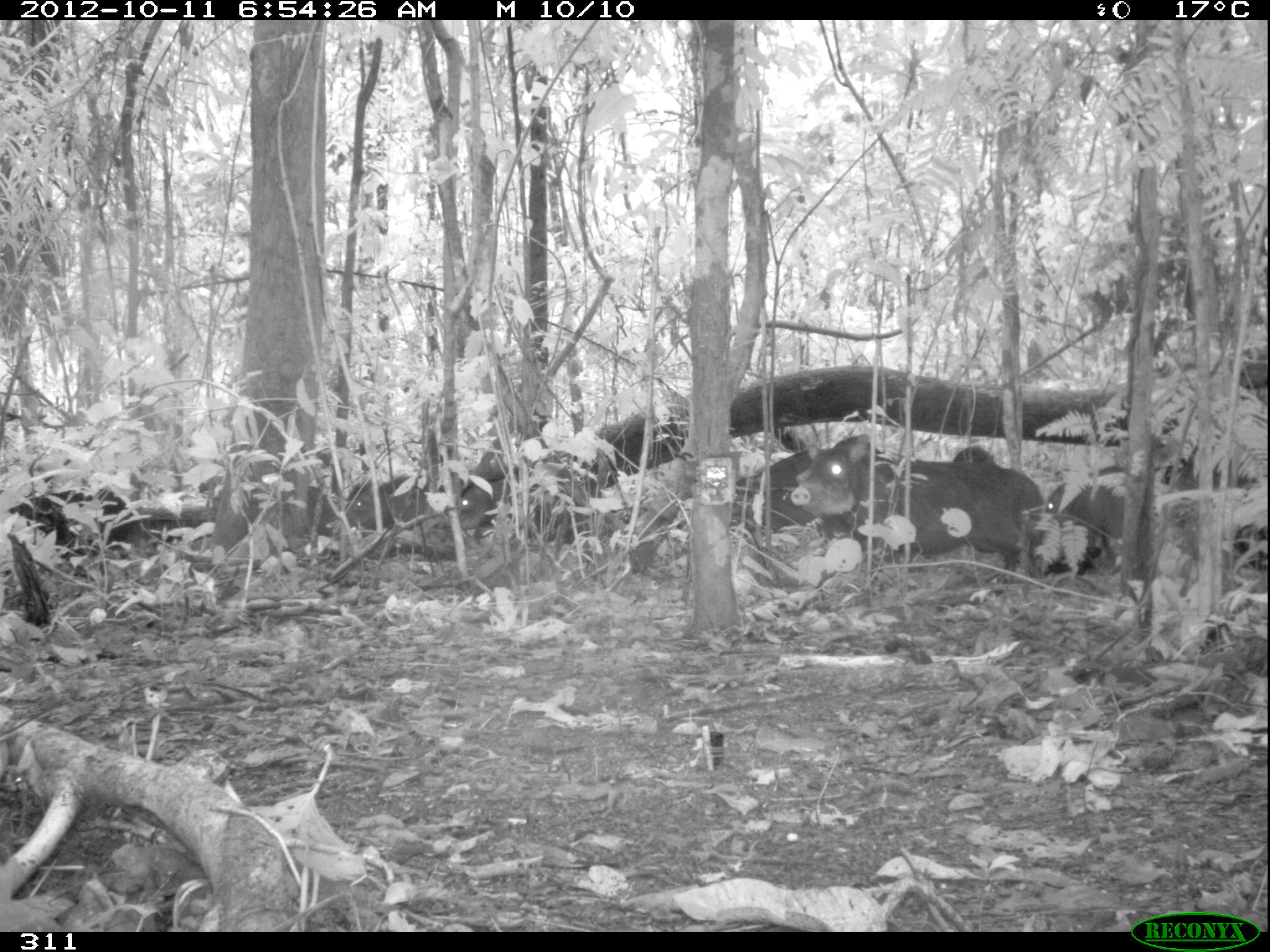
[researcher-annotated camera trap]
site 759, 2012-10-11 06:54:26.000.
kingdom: Animalia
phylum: Chordata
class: Mammalia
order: Artiodactyla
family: Tayassuidae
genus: Tayassu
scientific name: Tayassu pecari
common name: white-lipped peccary